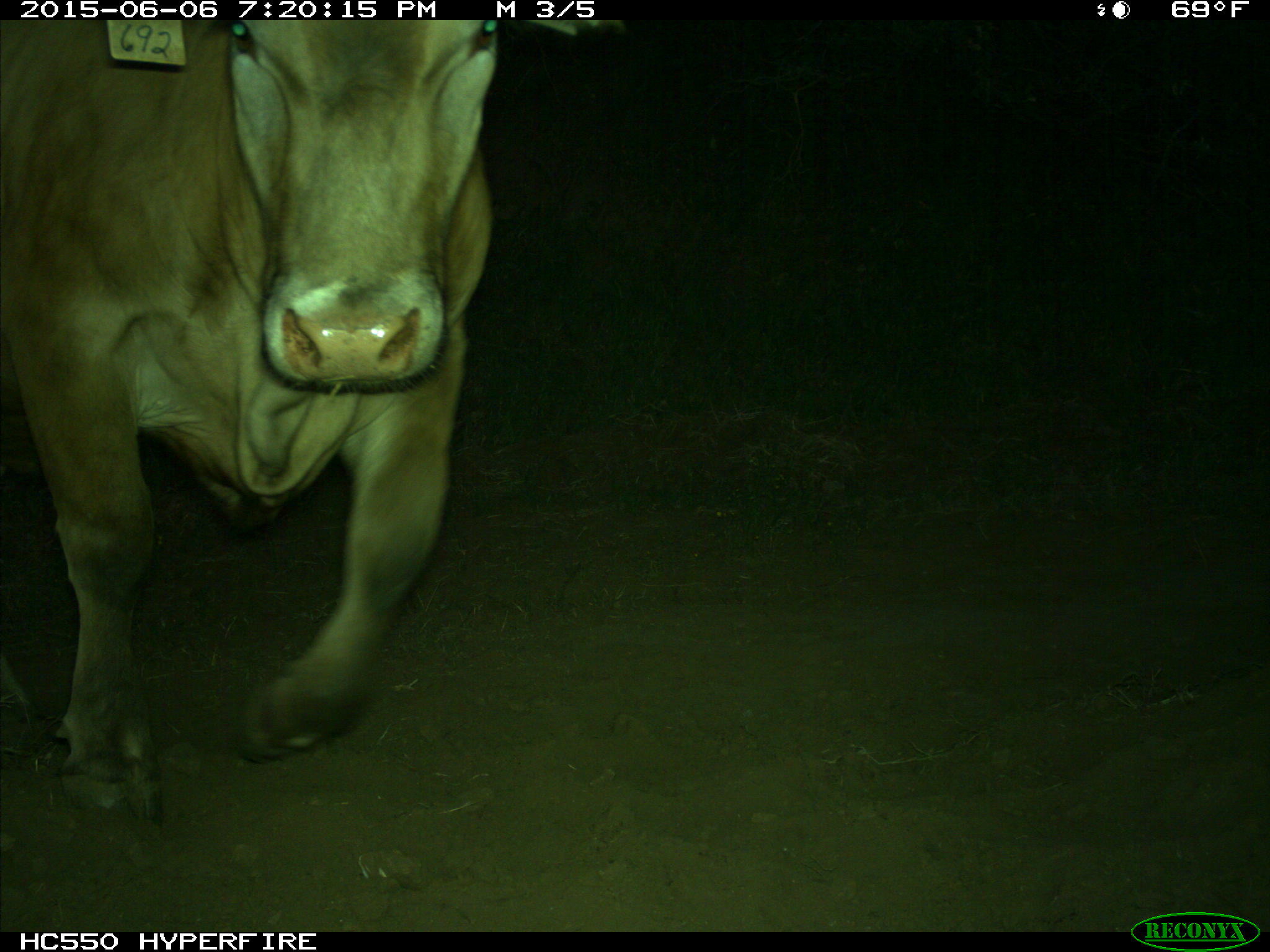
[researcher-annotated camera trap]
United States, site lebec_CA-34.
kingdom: Animalia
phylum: Chordata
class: Mammalia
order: Artiodactyla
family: Bovidae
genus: Bos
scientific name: Bos taurus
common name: domestic cow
Bos taurus (domestic cow).